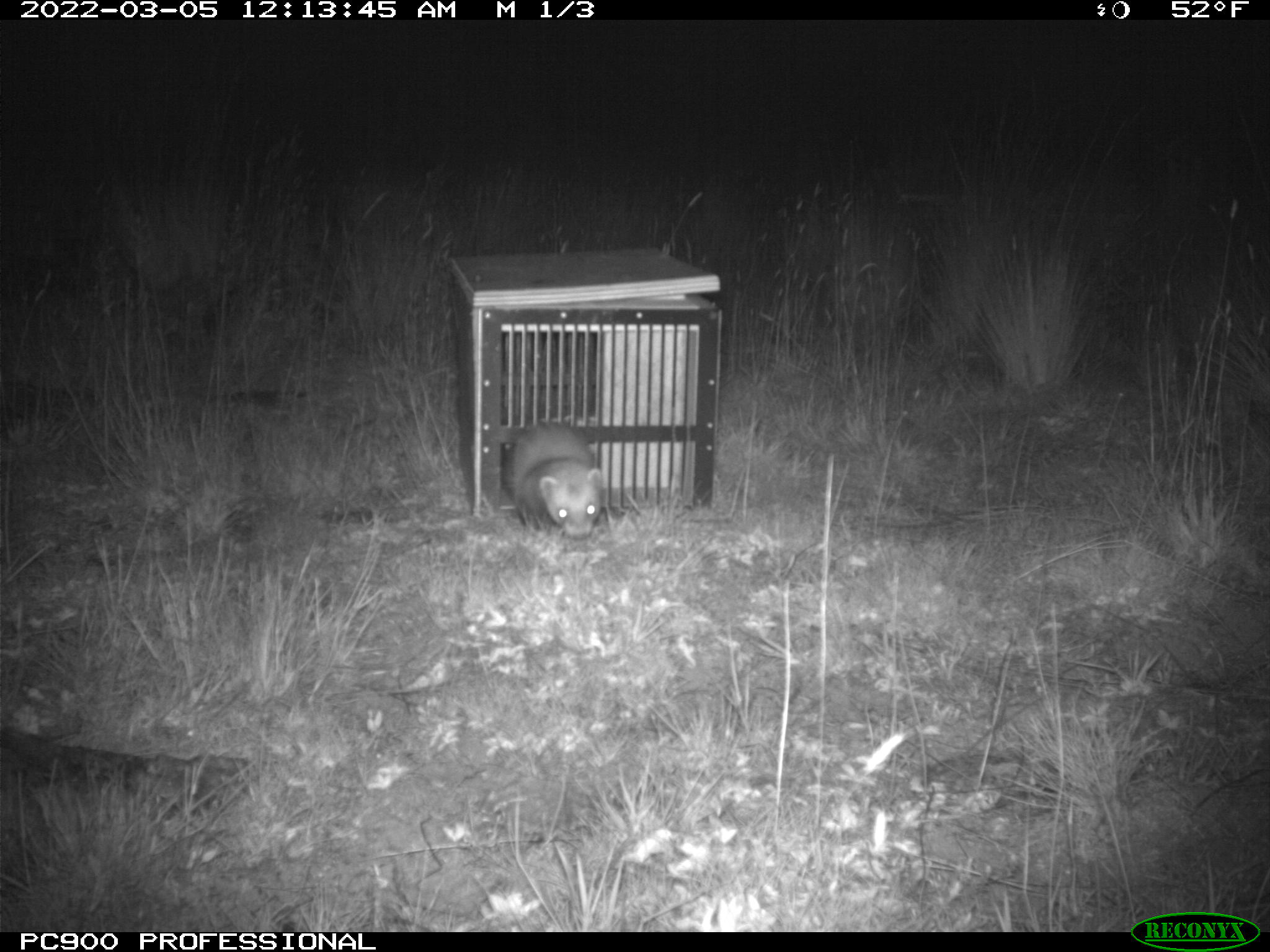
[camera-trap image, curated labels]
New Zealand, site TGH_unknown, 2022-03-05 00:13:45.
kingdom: Animalia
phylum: Chordata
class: Mammalia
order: Carnivora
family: Mustelidae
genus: Mustela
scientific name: Mustela furo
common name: ferret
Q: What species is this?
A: Ferret (Mustela furo).